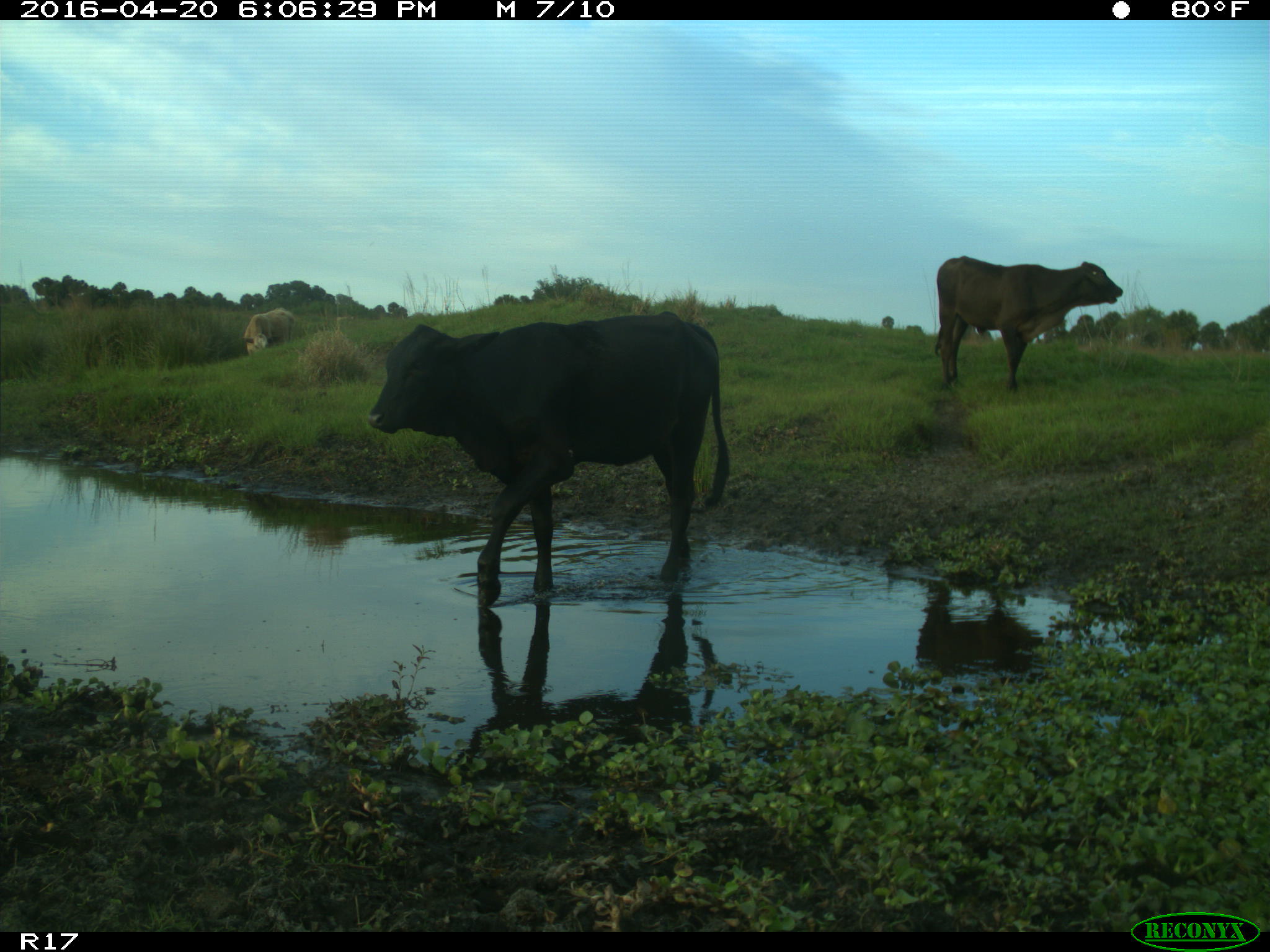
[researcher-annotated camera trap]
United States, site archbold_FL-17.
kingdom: Animalia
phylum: Chordata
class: Mammalia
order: Artiodactyla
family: Bovidae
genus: Bos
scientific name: Bos taurus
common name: domestic cow